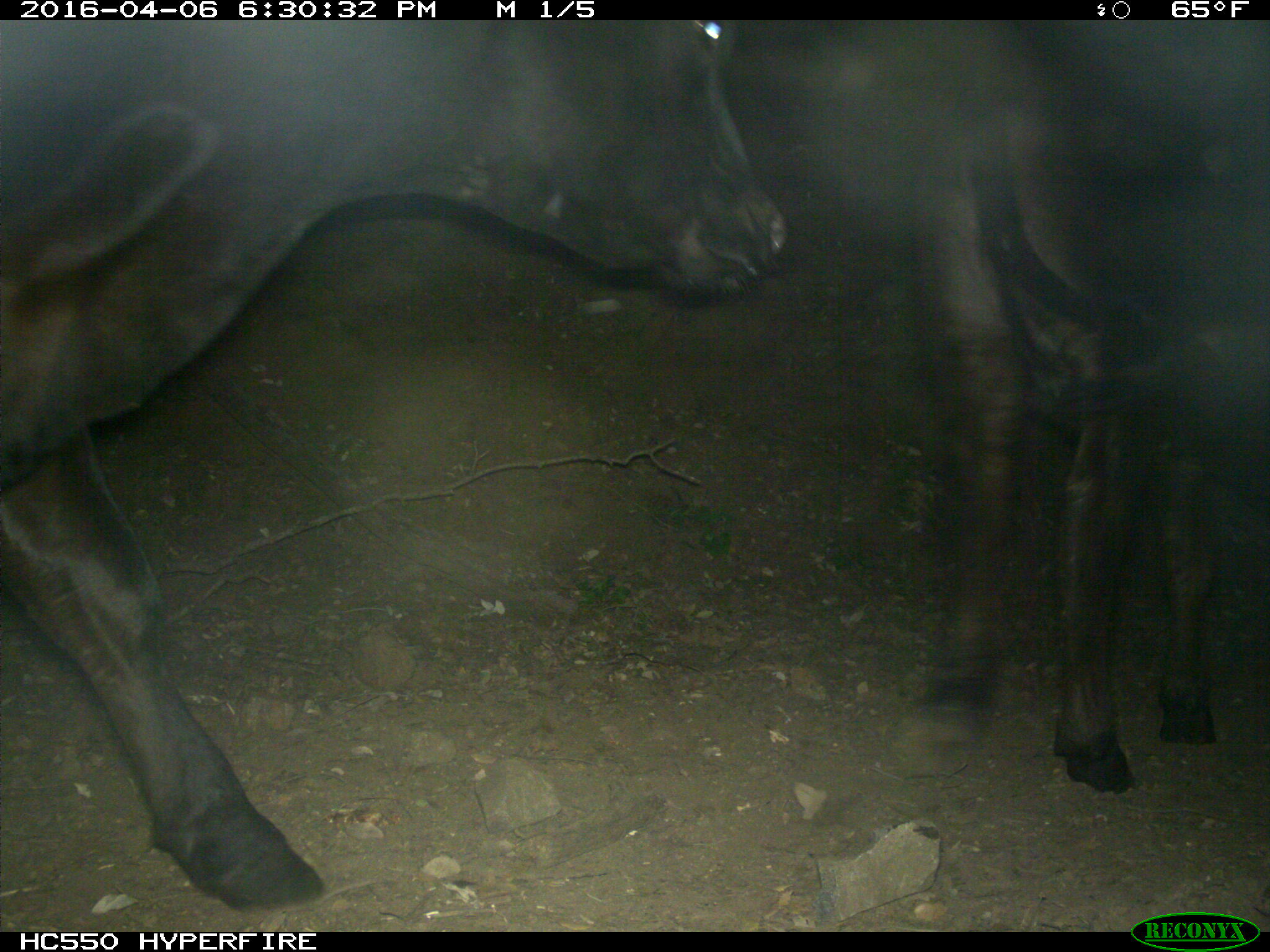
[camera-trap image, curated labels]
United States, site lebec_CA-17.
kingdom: Animalia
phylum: Chordata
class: Mammalia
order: Artiodactyla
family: Bovidae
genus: Bos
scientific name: Bos taurus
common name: domestic cow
Bos taurus (domestic cow).